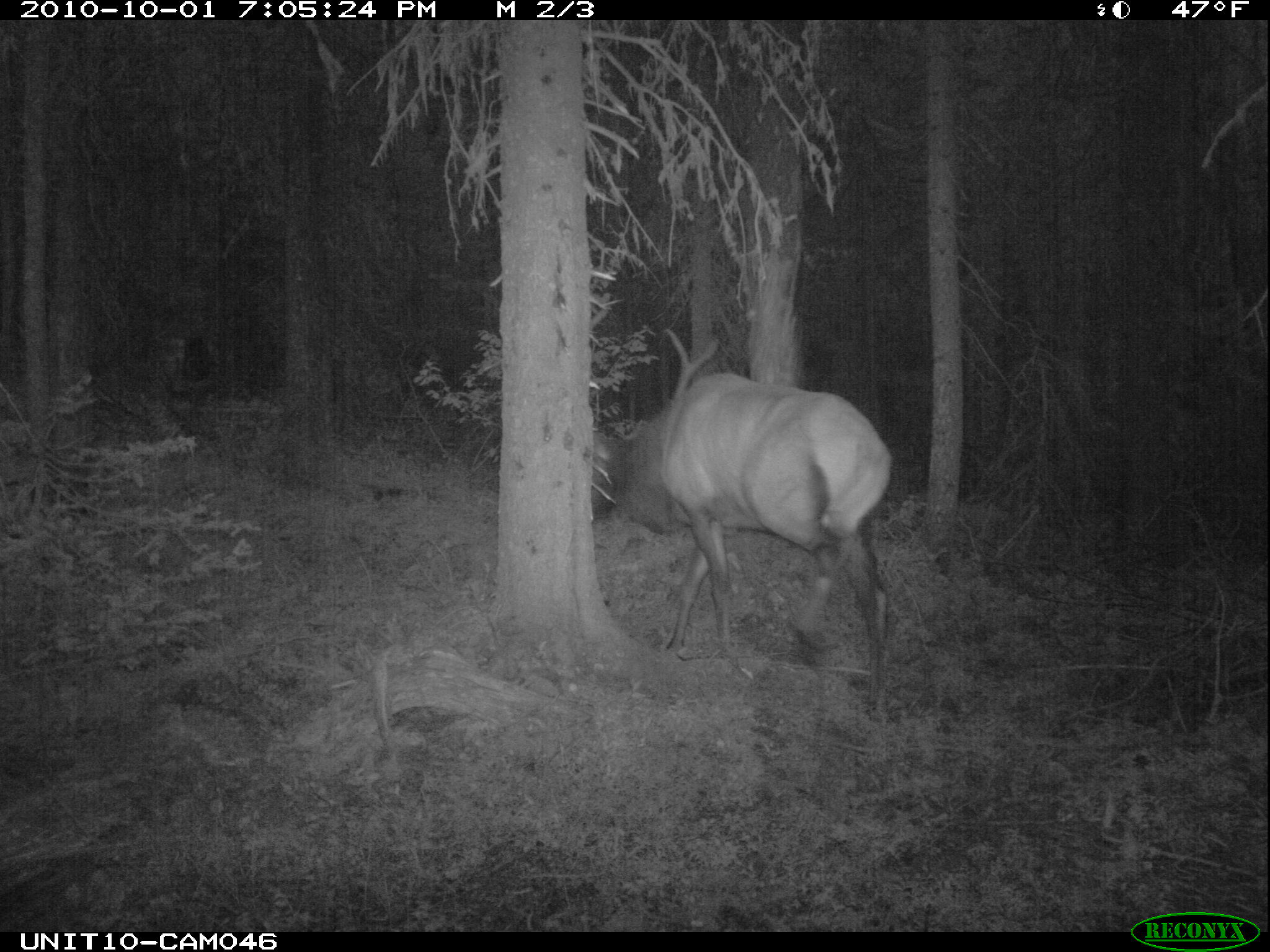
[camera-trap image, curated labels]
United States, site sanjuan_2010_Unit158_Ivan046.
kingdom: Animalia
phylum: Chordata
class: Mammalia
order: Artiodactyla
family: Cervidae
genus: Cervus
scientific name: Cervus elaphus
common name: red deer